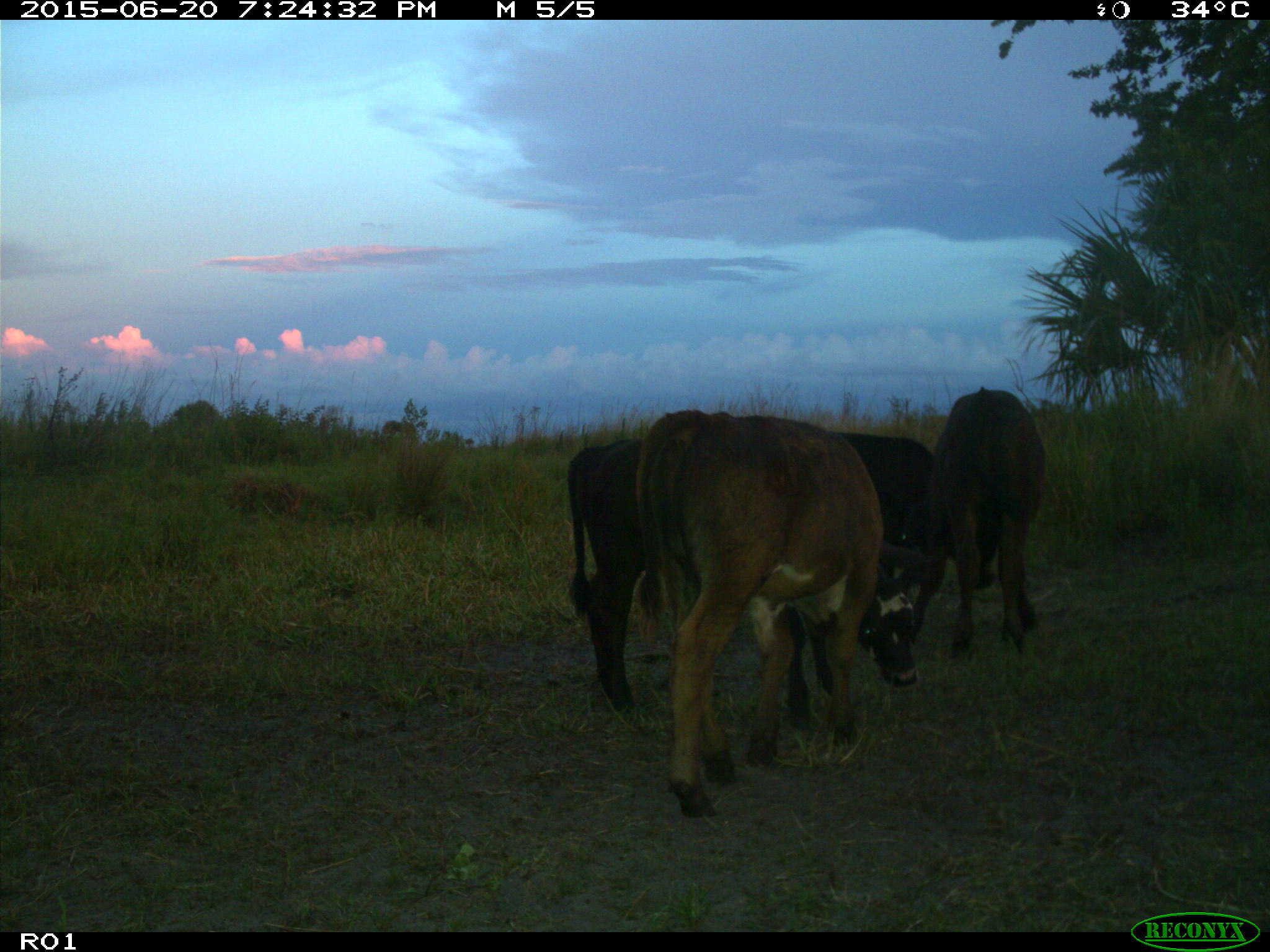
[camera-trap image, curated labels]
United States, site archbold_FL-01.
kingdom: Animalia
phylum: Chordata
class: Mammalia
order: Artiodactyla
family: Bovidae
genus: Bos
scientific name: Bos taurus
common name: domestic cow